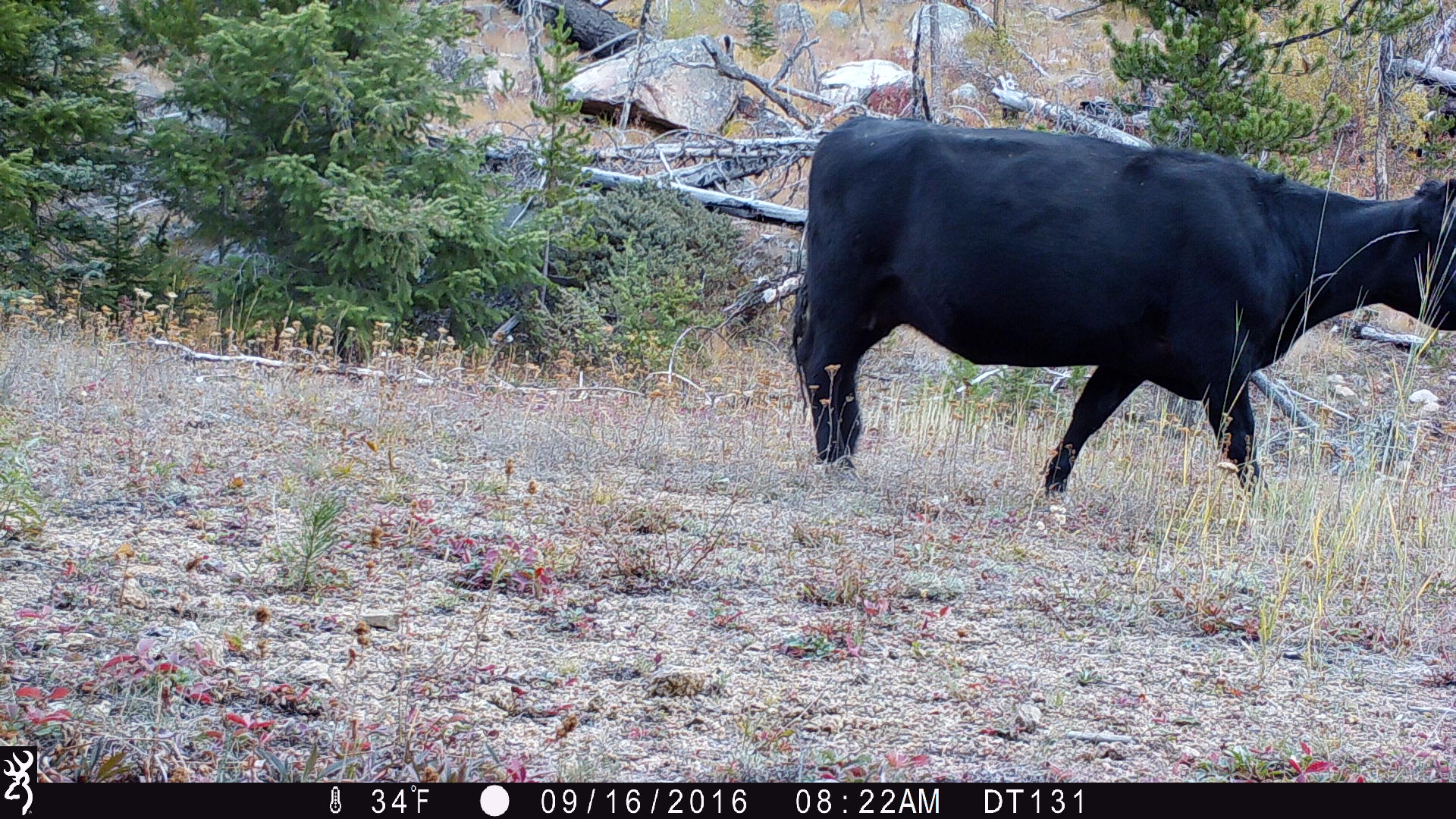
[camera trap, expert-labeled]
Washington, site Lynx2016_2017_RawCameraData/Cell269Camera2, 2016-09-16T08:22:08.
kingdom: Animalia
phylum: Chordata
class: Mammalia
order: Artiodactyla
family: Bovidae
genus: Bos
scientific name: Bos taurus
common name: domestic cattle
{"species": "domestic cattle (Bos taurus)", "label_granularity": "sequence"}